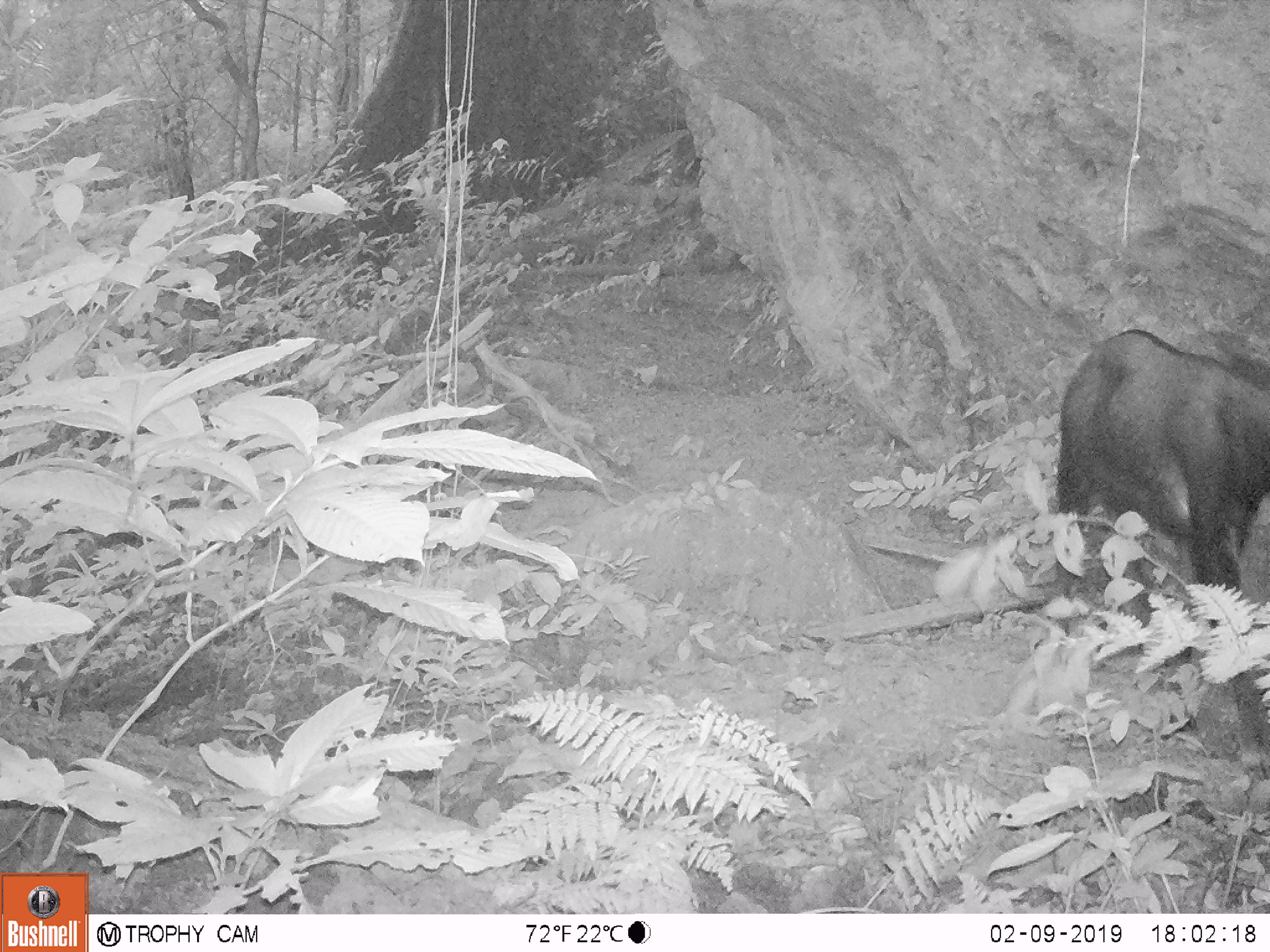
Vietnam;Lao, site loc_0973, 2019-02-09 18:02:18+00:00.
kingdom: Animalia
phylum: Chordata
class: Mammalia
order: Artiodactyla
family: Bovidae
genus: Capricornis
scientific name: Capricornis sumatraensis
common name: chinese serow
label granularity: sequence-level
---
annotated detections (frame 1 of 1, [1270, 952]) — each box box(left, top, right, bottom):
chinese serow: box(1052, 329, 1270, 661)